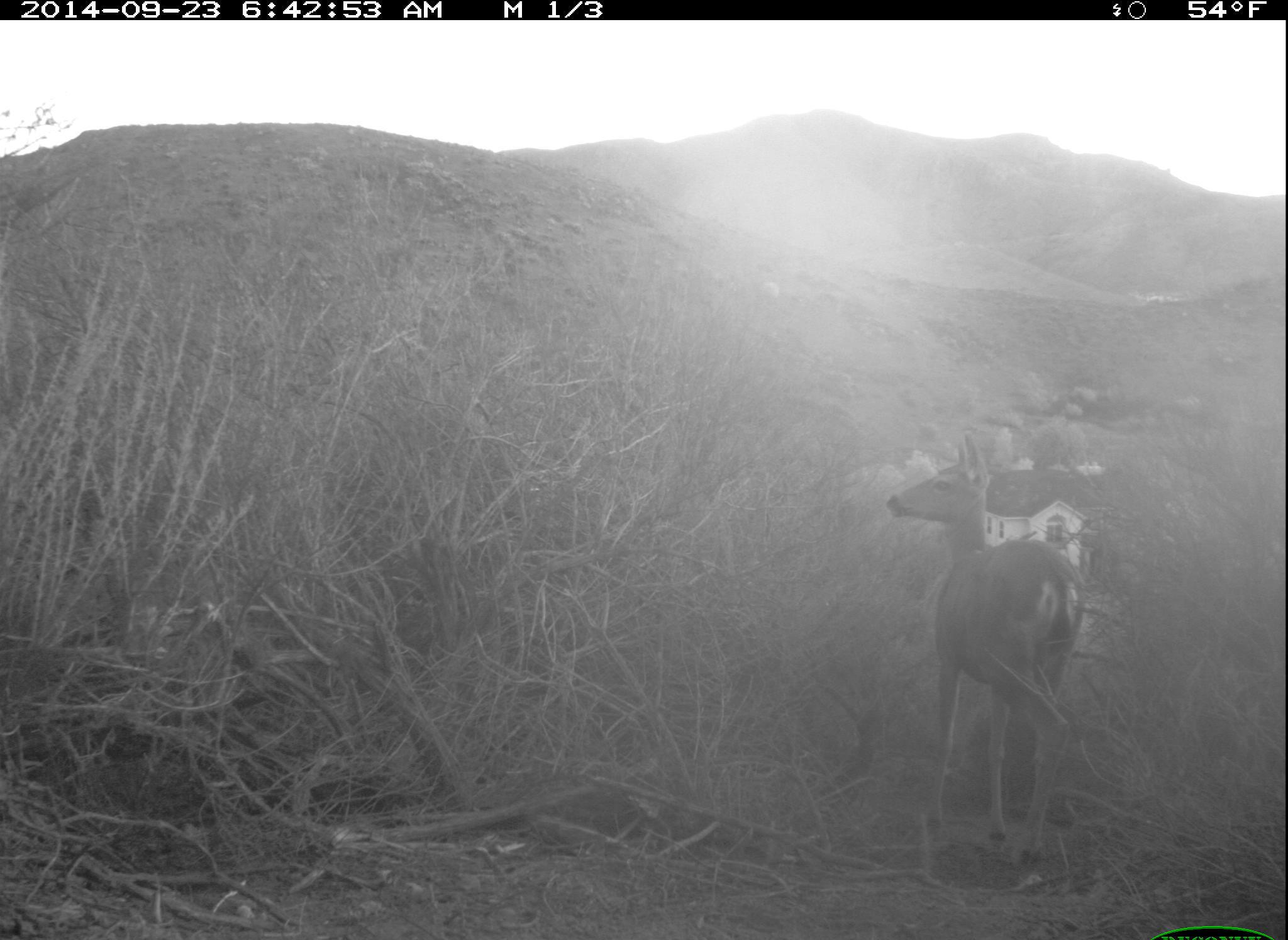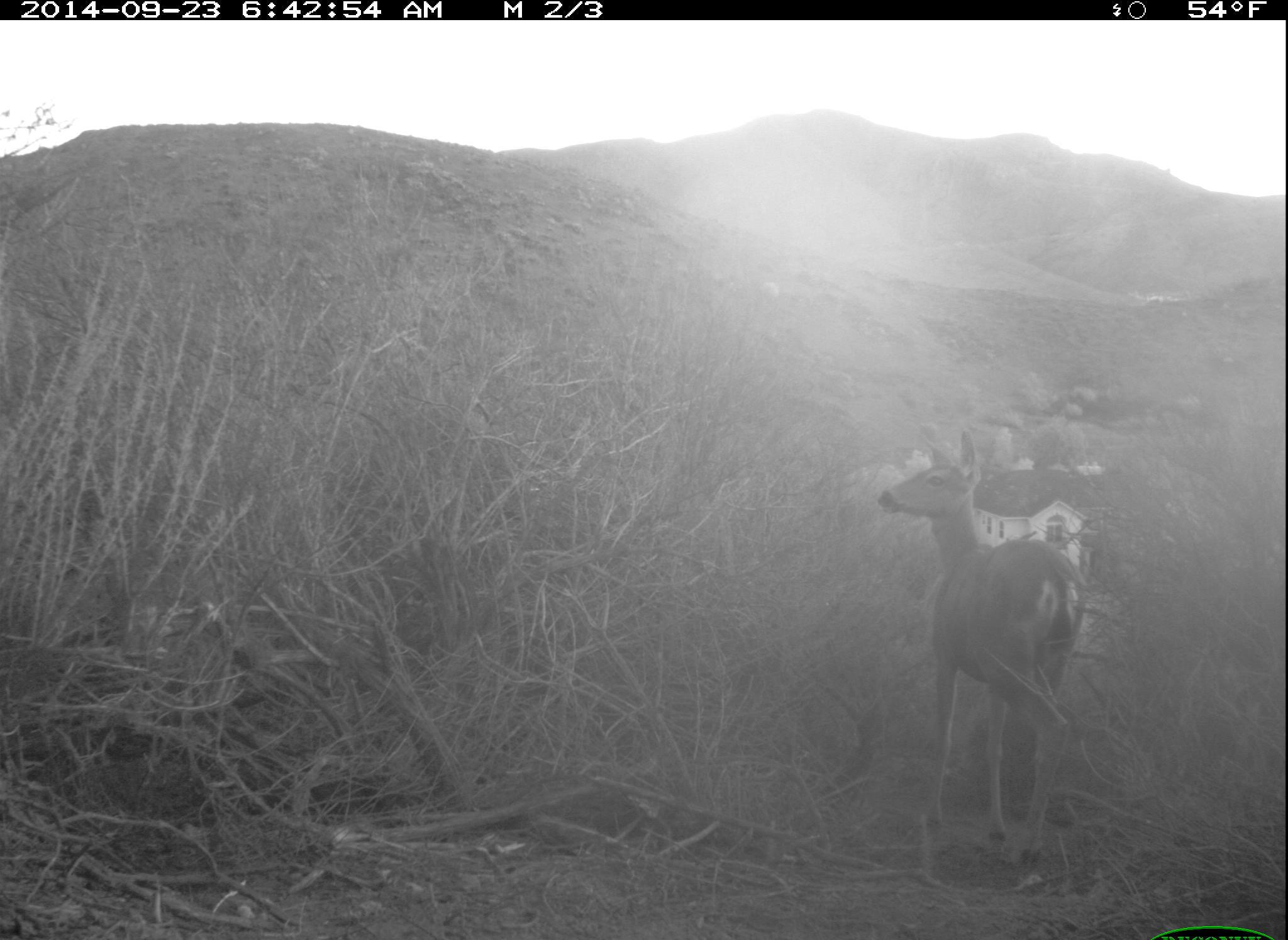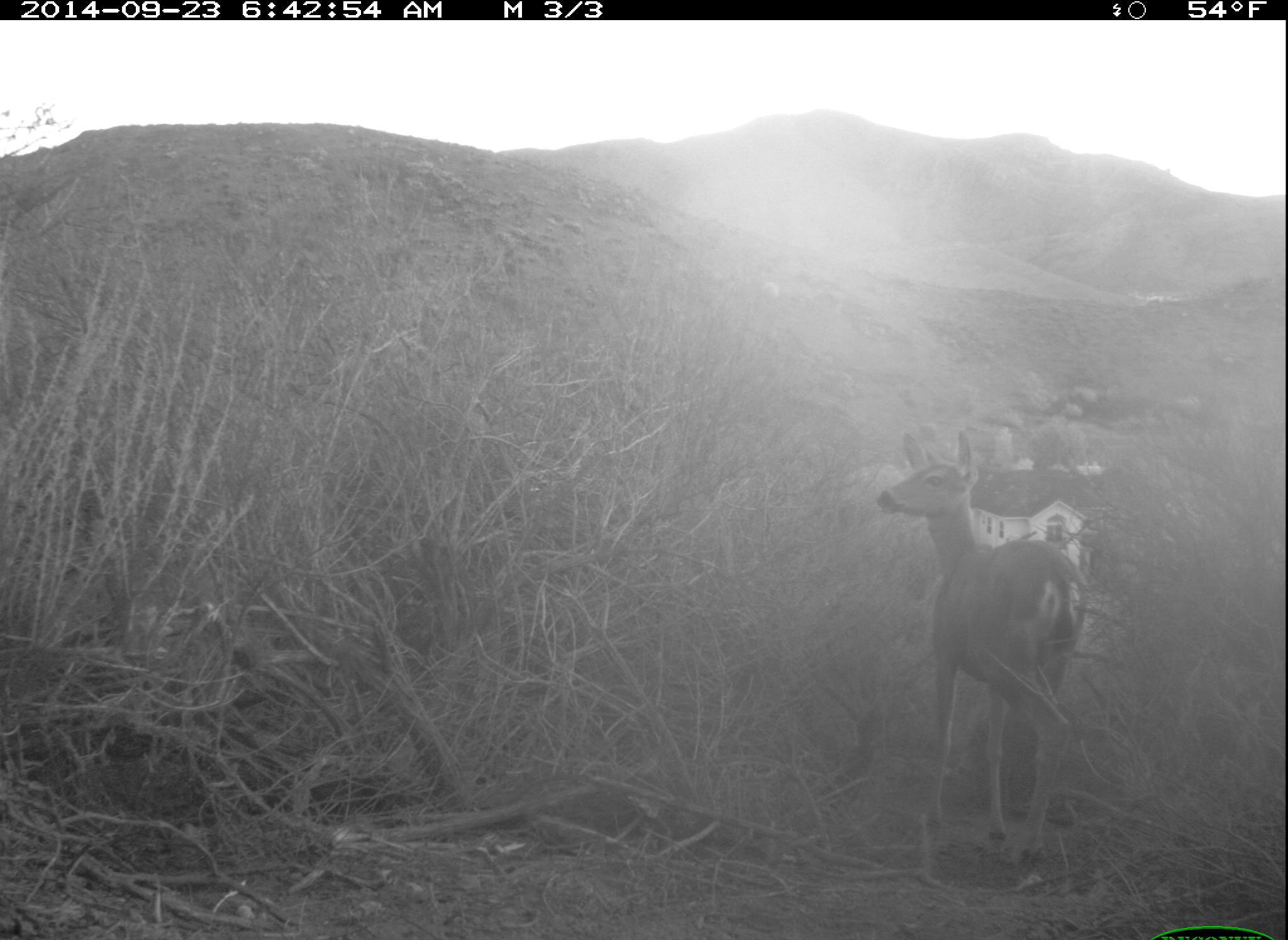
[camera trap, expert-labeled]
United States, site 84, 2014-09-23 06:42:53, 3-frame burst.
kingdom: Animalia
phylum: Chordata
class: Mammalia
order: Artiodactyla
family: Cervidae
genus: Odocoileus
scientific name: Odocoileus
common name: deer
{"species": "deer (Odocoileus)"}